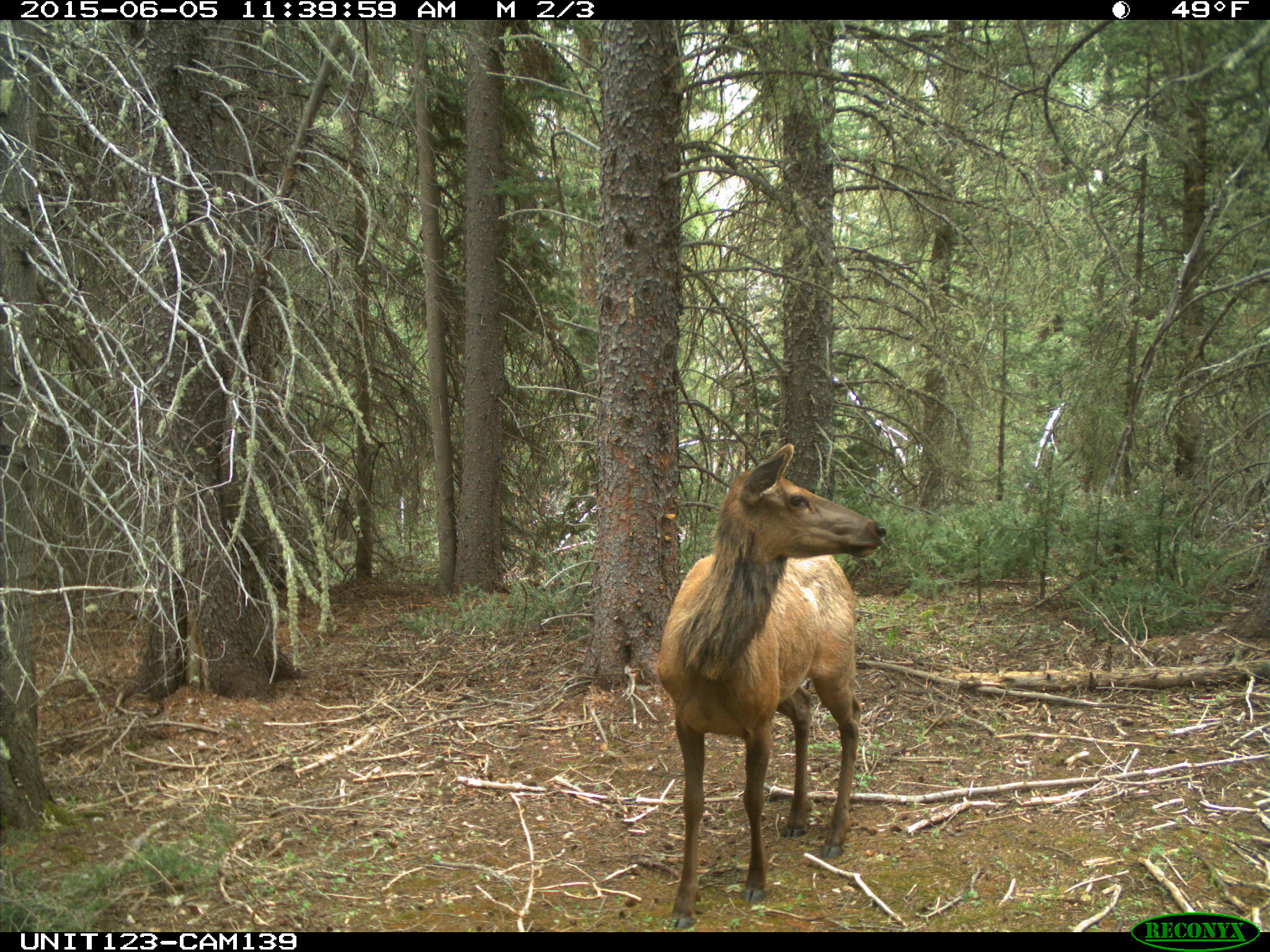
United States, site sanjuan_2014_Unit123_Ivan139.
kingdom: Animalia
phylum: Chordata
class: Mammalia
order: Artiodactyla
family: Cervidae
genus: Cervus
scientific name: Cervus elaphus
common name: red deer